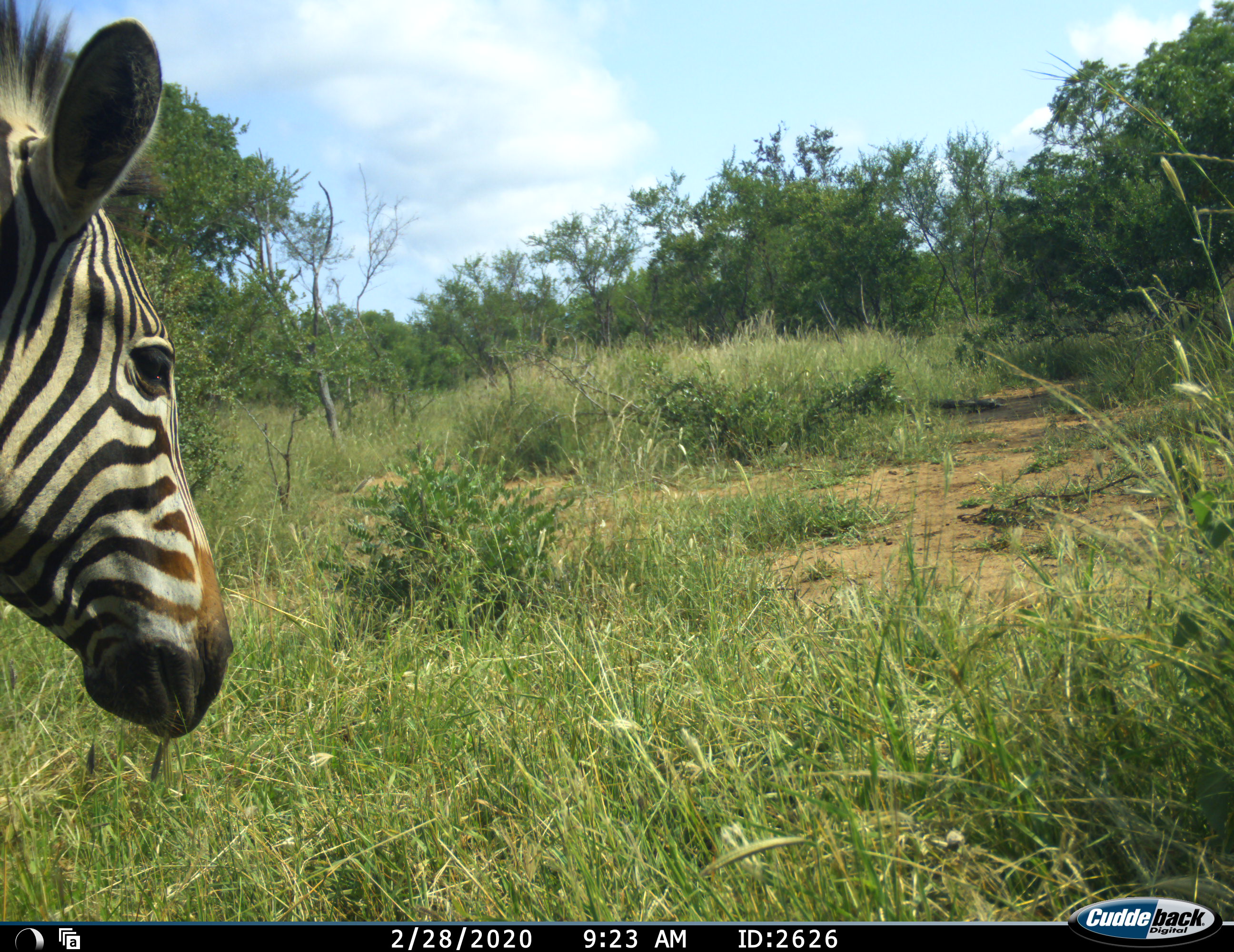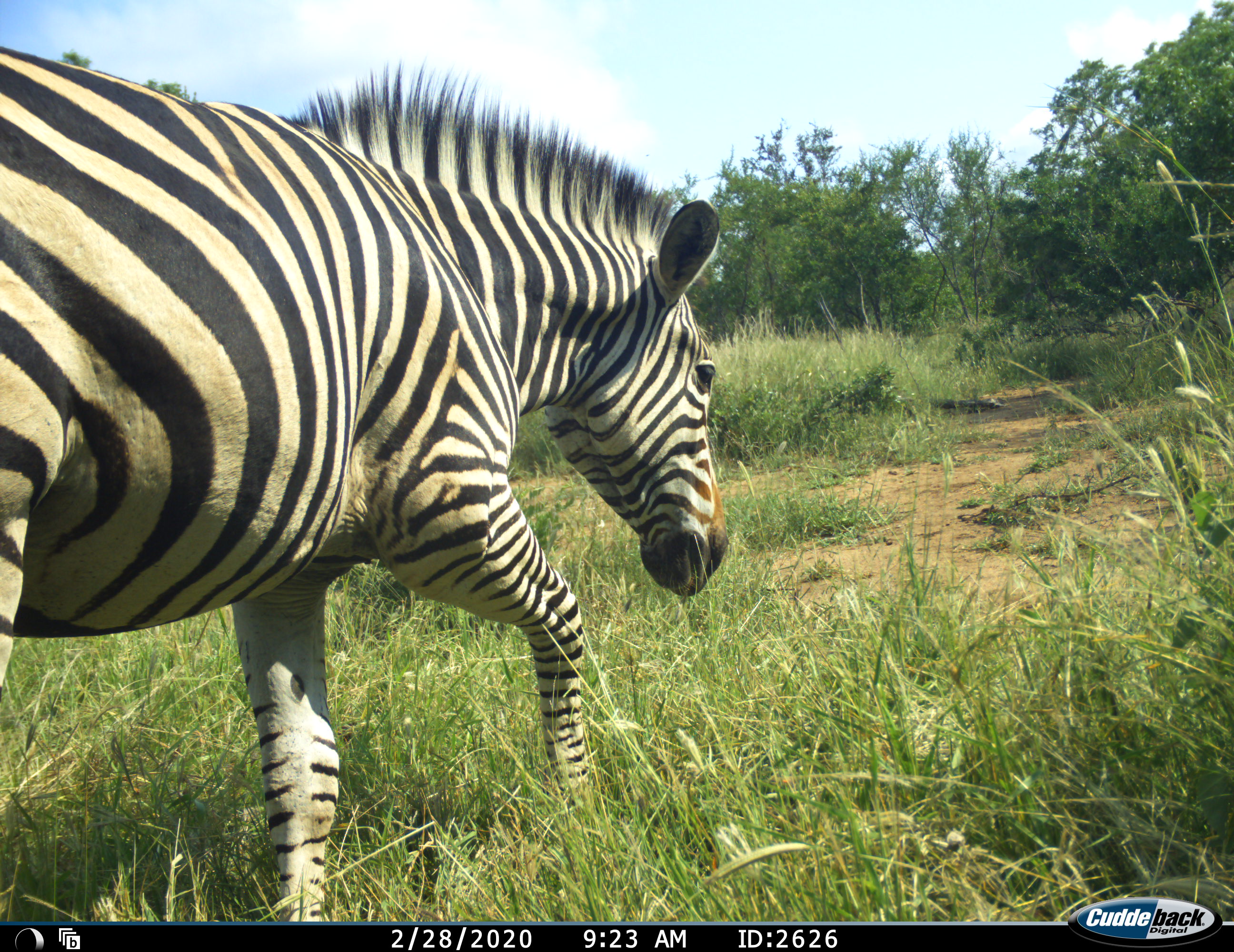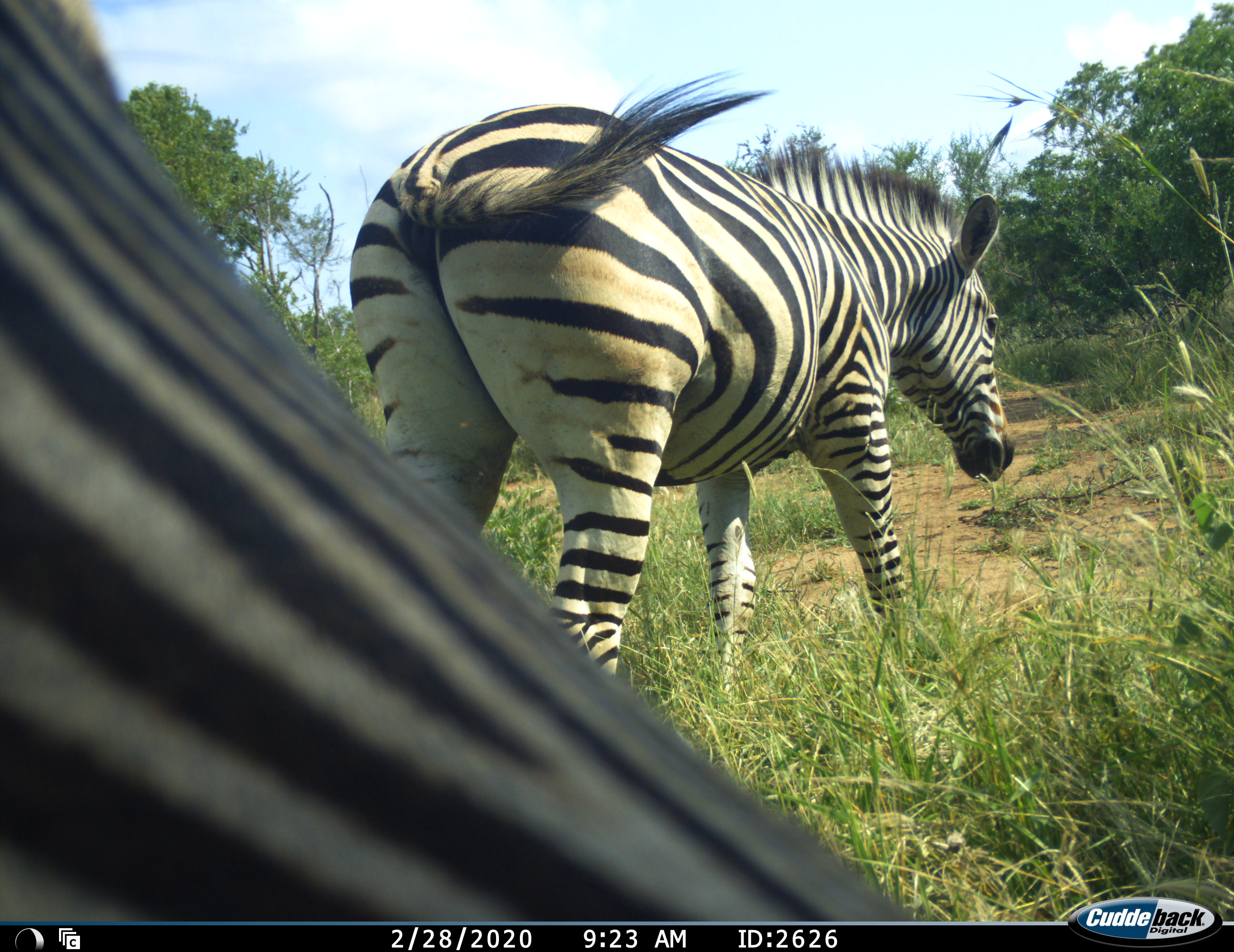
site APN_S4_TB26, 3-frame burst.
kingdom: Animalia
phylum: Chordata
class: Mammalia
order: Perissodactyla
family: Equidae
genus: Equus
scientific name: Equus quagga burchellii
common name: burchell's zebra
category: zebraburchells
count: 2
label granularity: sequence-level